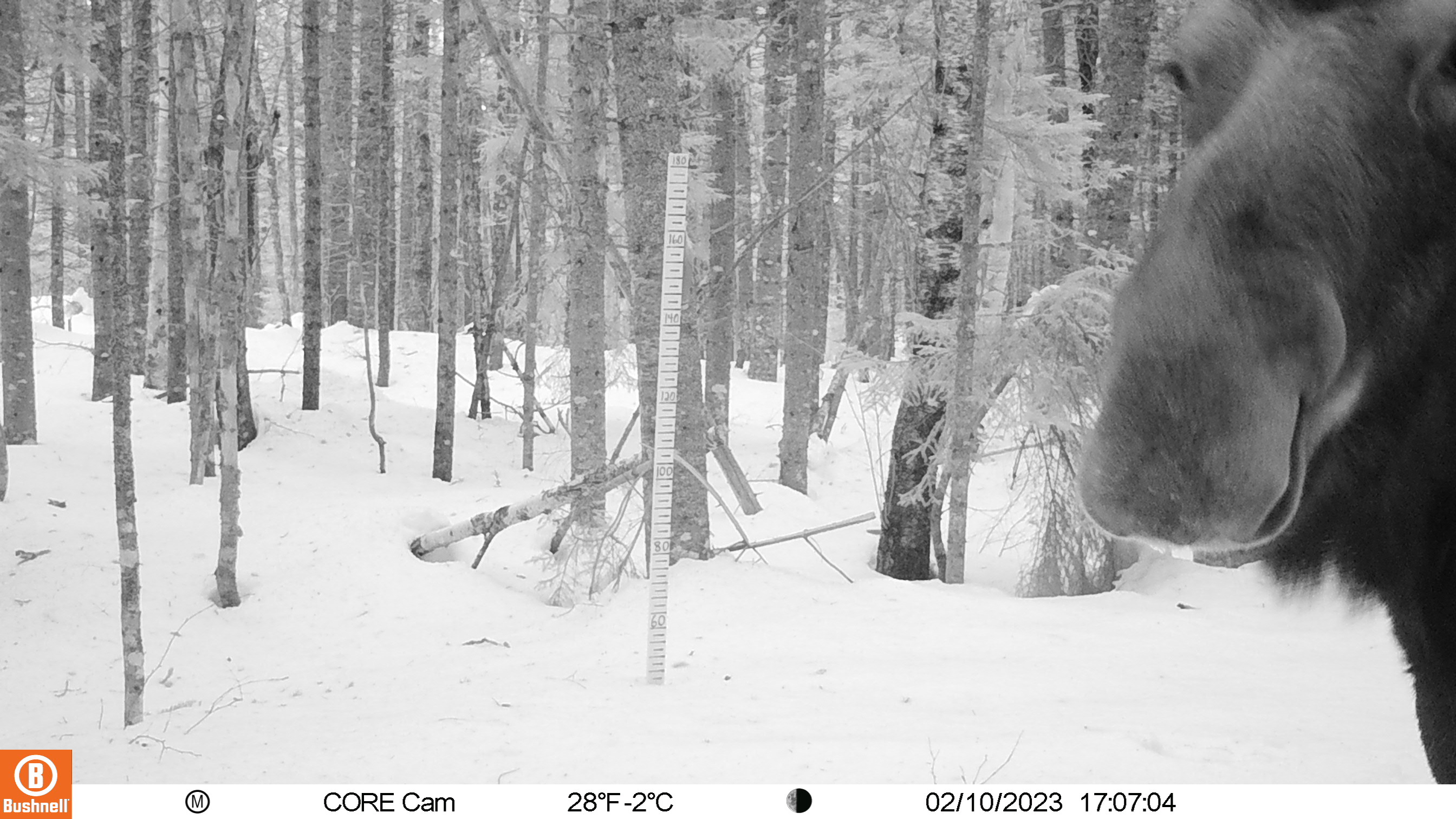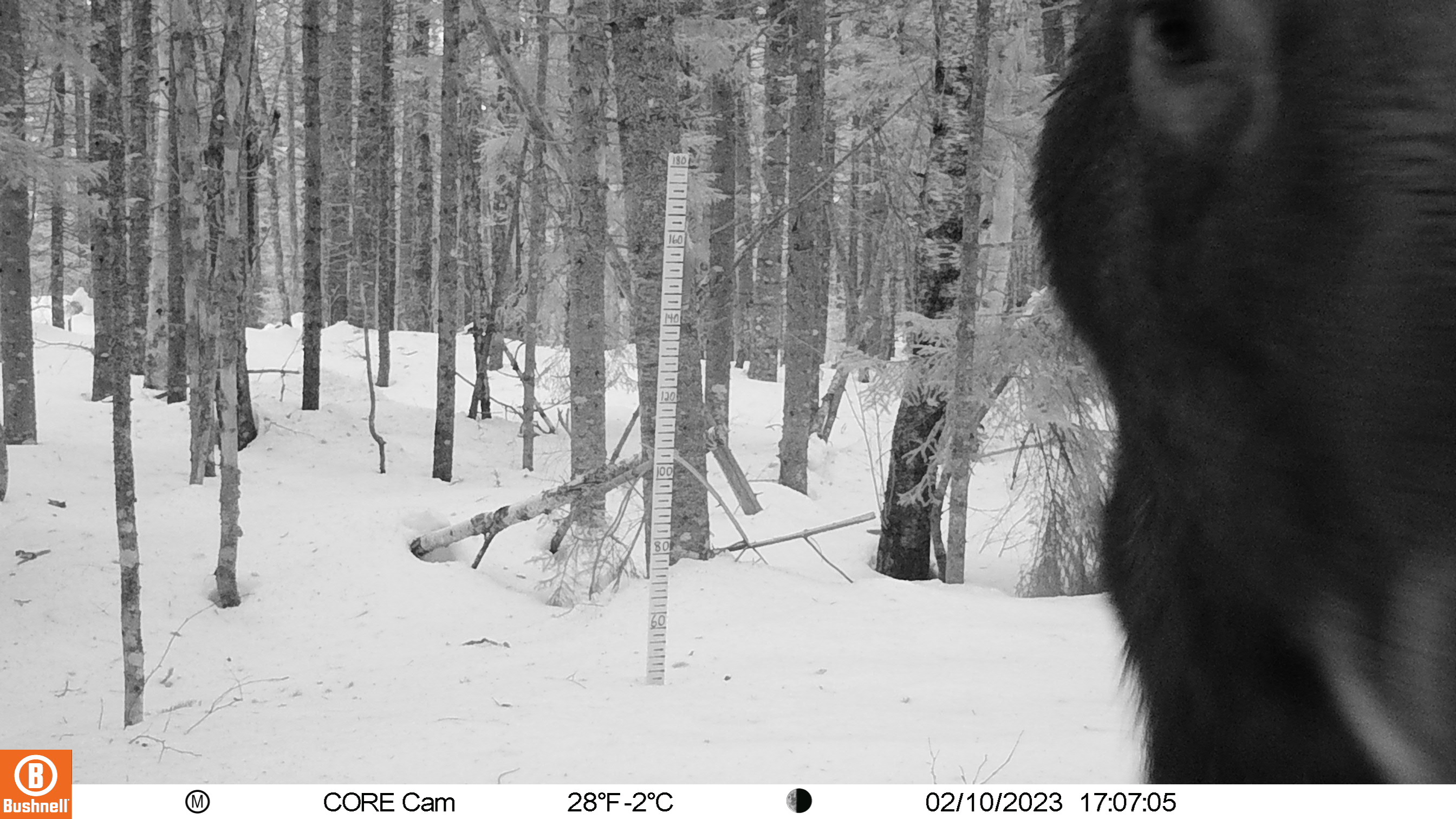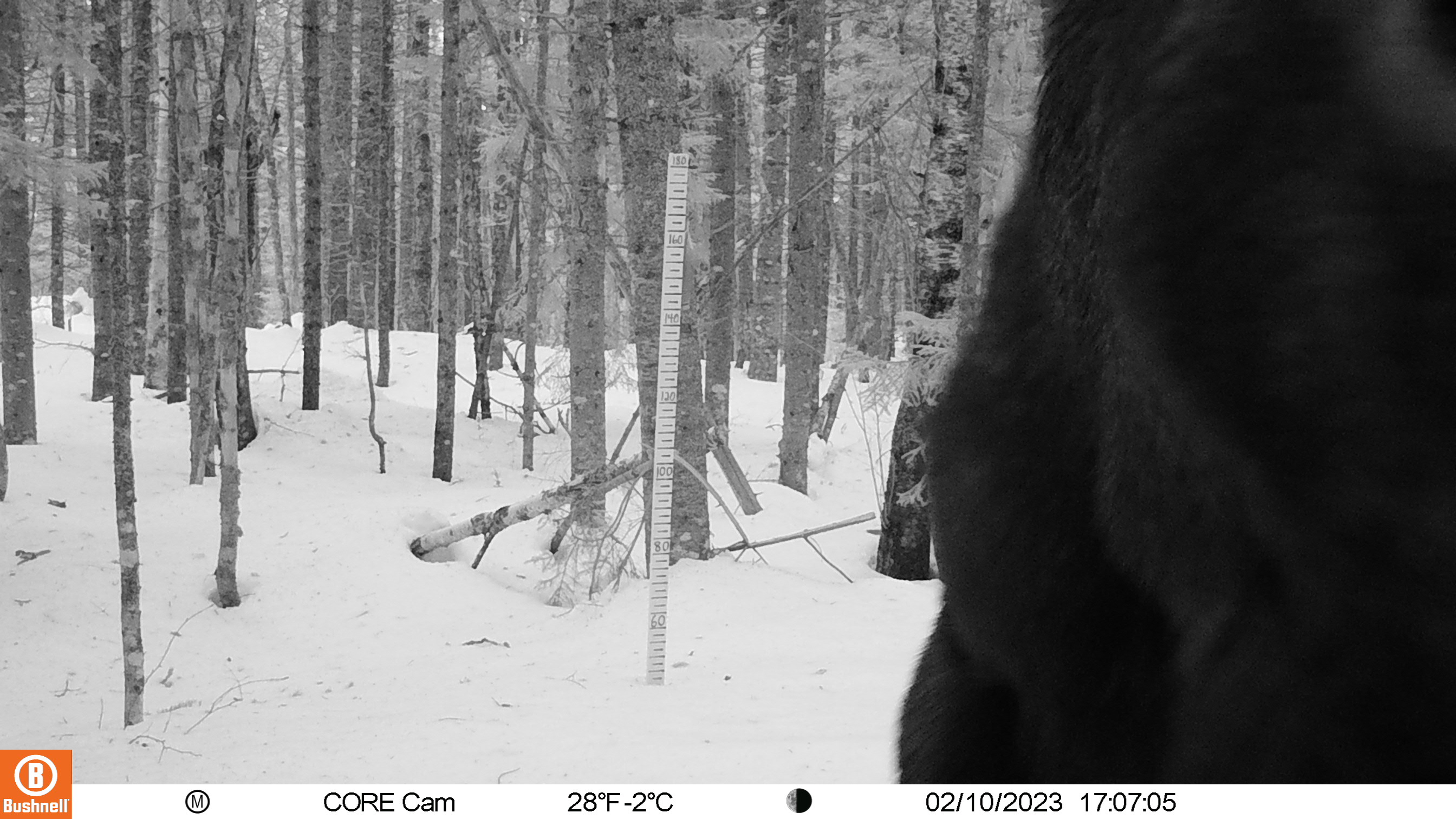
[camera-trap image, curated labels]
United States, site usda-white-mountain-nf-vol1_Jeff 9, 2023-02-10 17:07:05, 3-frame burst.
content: unidentified animal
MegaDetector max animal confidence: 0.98